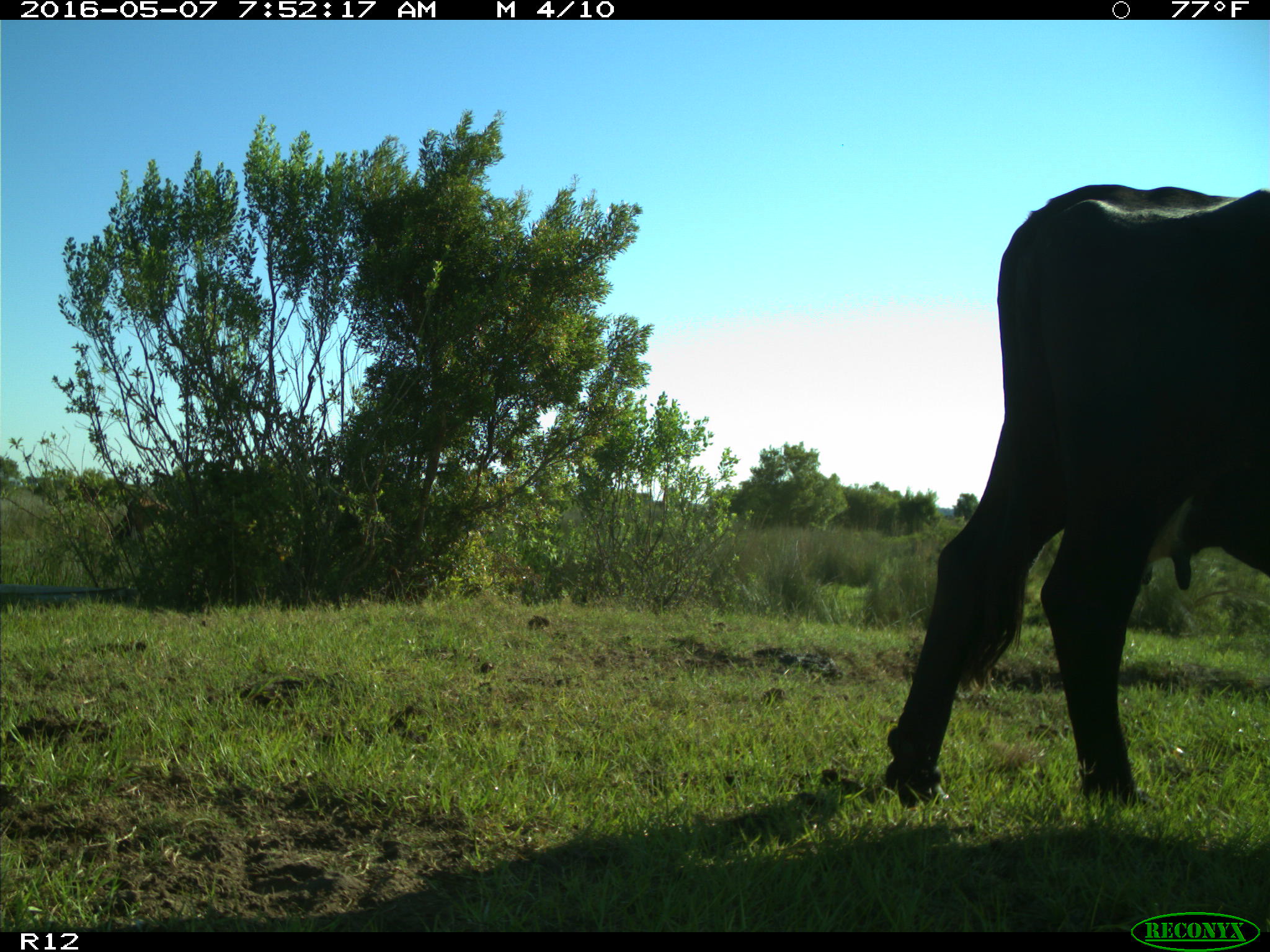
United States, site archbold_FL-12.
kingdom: Animalia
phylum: Chordata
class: Mammalia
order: Artiodactyla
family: Bovidae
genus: Bos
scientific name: Bos taurus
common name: domestic cow